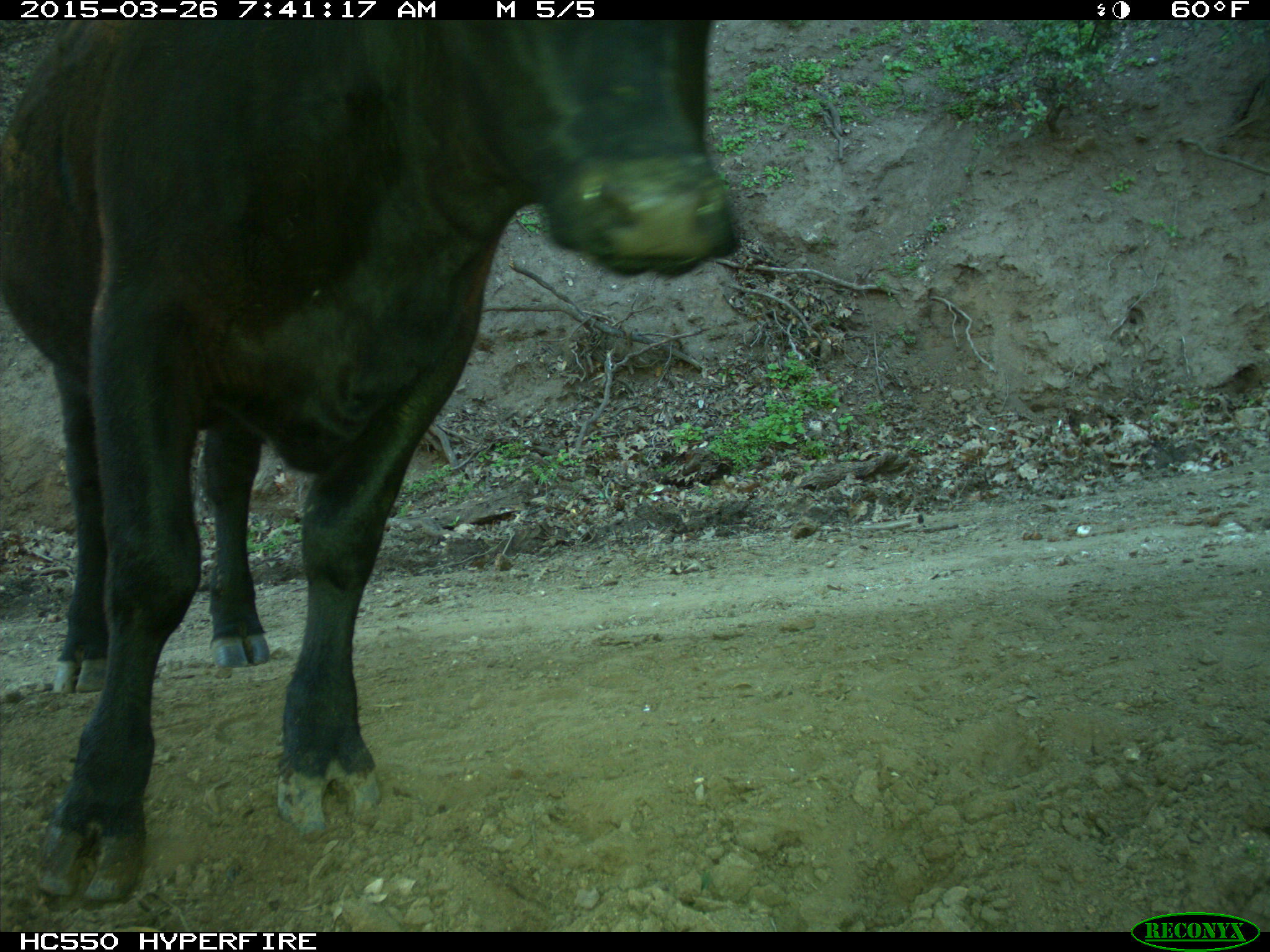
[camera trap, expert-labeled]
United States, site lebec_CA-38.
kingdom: Animalia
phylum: Chordata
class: Mammalia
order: Artiodactyla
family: Bovidae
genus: Bos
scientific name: Bos taurus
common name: domestic cow